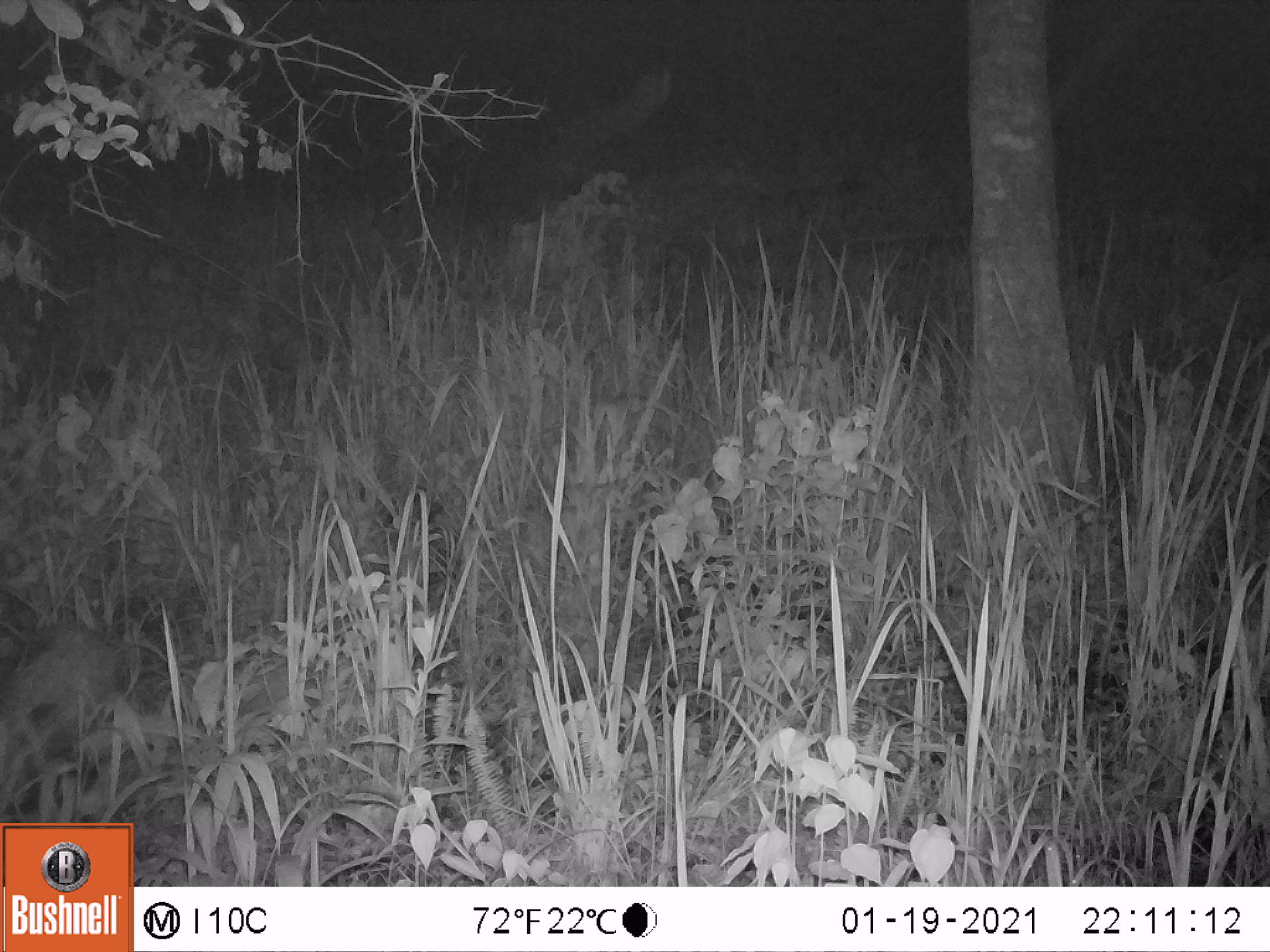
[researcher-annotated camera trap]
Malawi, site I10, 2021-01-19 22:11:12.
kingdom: Animalia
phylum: Chordata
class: Mammalia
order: Artiodactyla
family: Suidae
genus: Potamochoerus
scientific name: Potamochoerus larvatus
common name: bushpig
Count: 1.